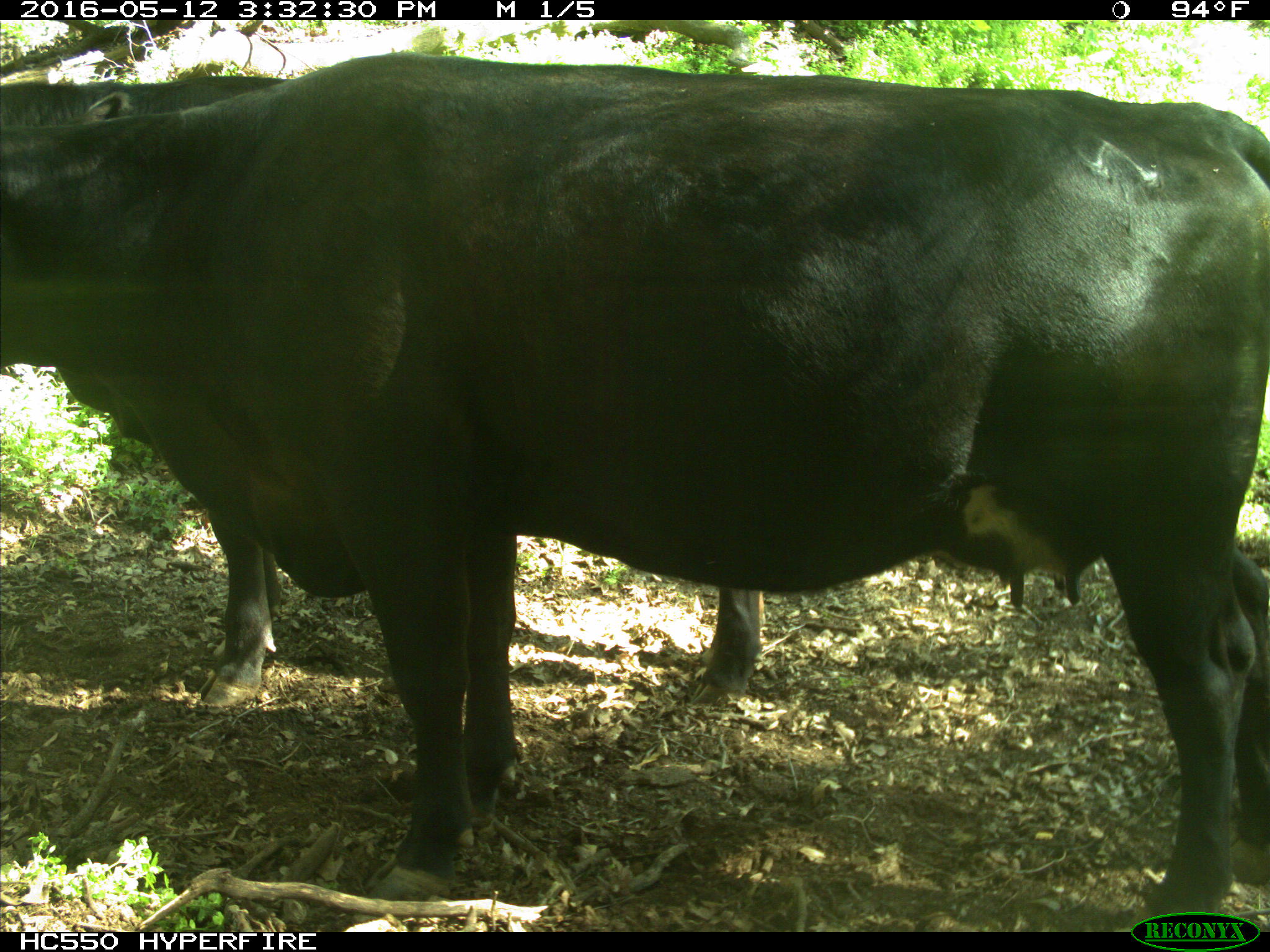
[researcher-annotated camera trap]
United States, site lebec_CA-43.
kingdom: Animalia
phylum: Chordata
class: Mammalia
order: Artiodactyla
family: Bovidae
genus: Bos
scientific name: Bos taurus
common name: domestic cow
Bos taurus (domestic cow).